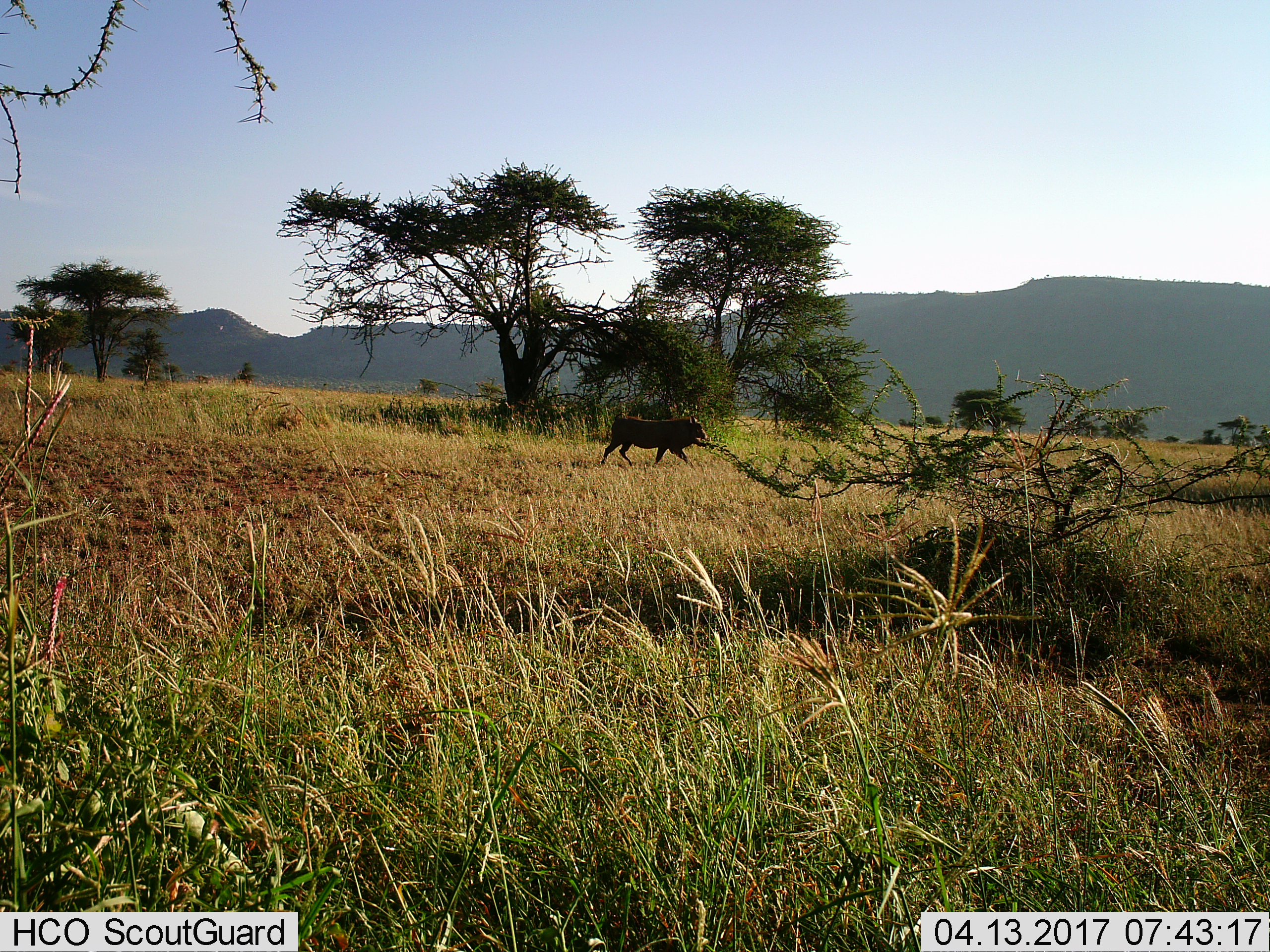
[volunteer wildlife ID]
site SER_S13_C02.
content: unidentified animal